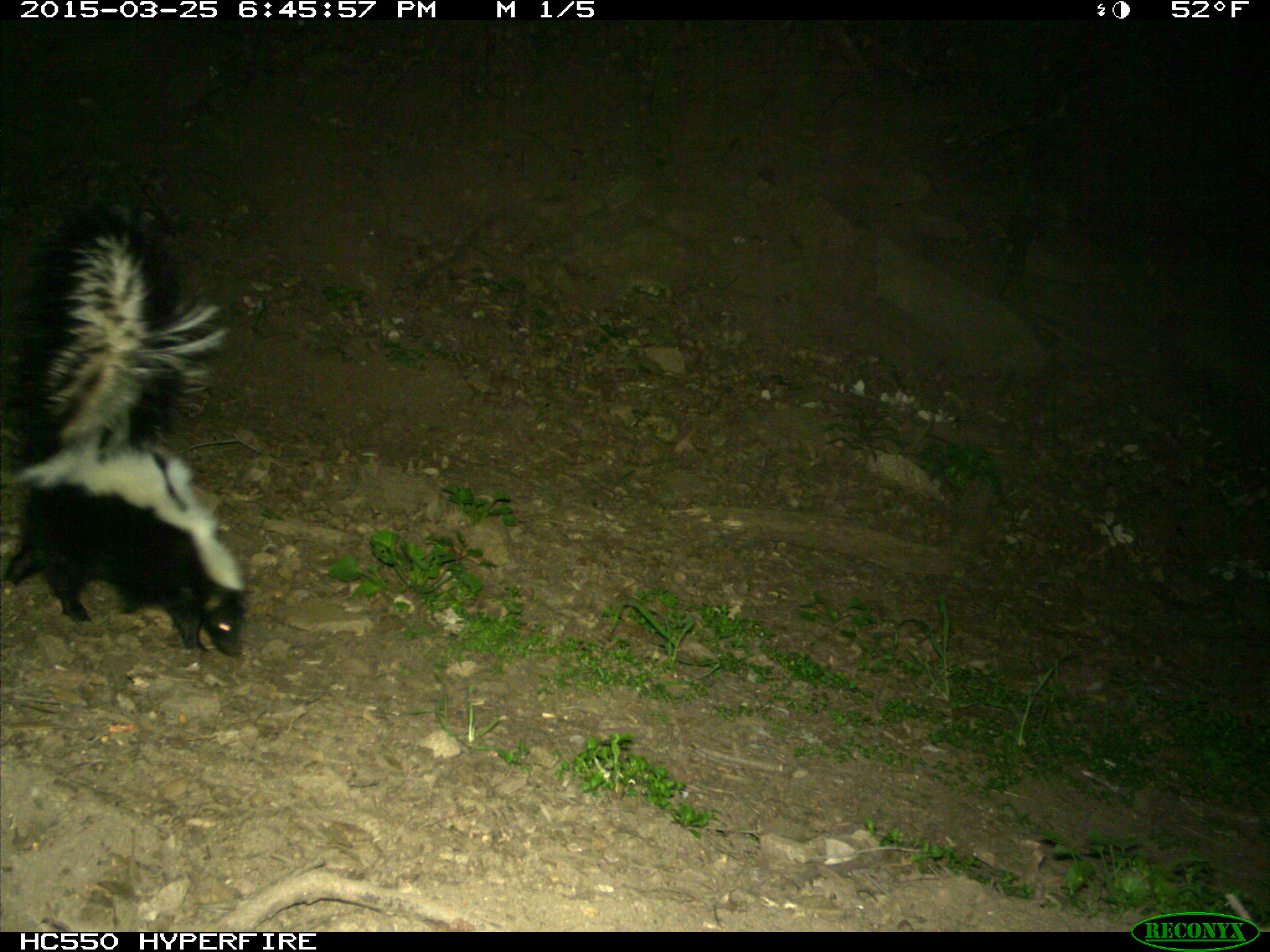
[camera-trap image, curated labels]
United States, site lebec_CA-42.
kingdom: Animalia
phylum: Chordata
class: Mammalia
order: Carnivora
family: Mephitidae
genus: Mephitis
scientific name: Mephitis mephitis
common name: striped skunk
Mephitis mephitis (striped skunk).